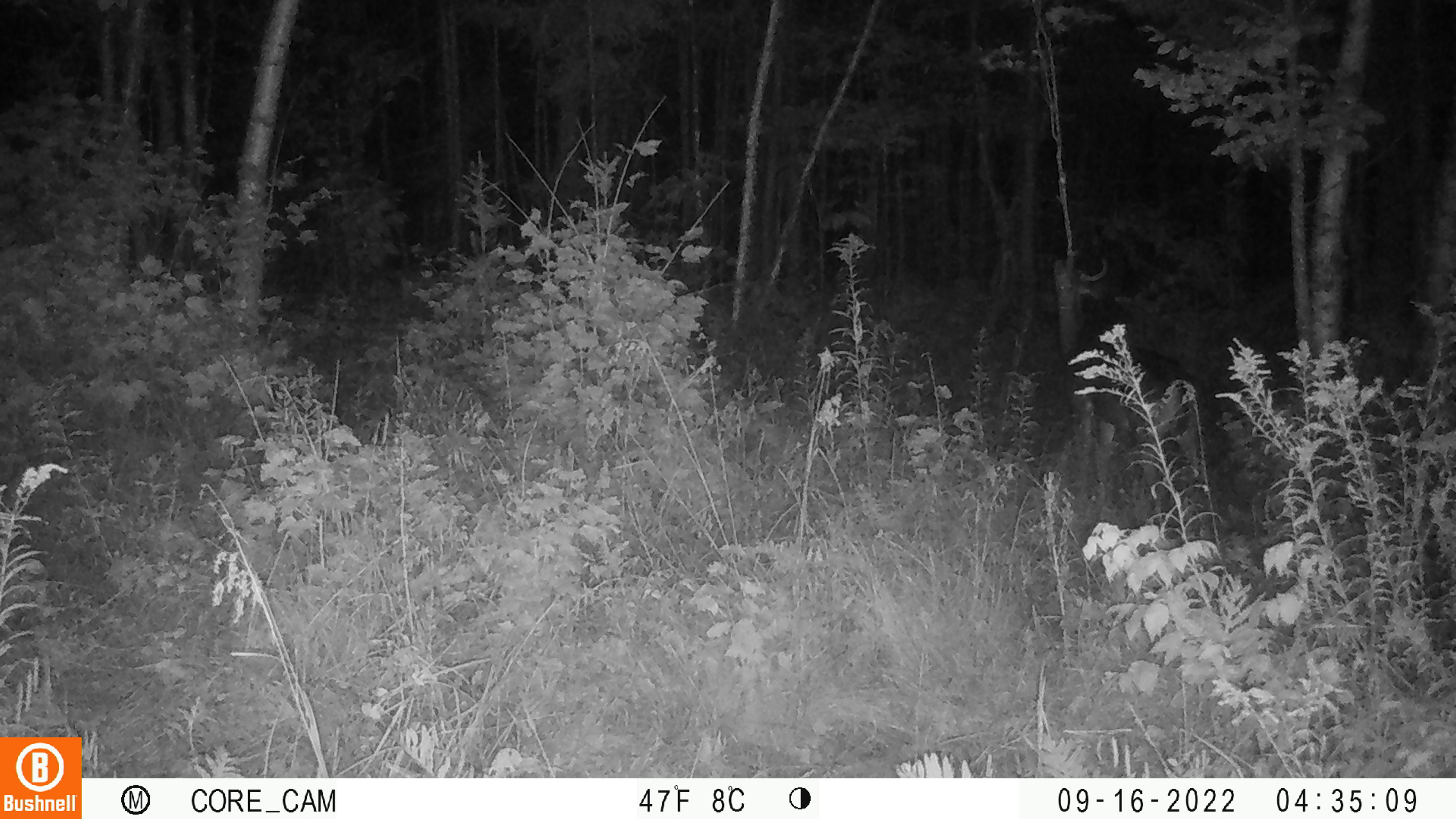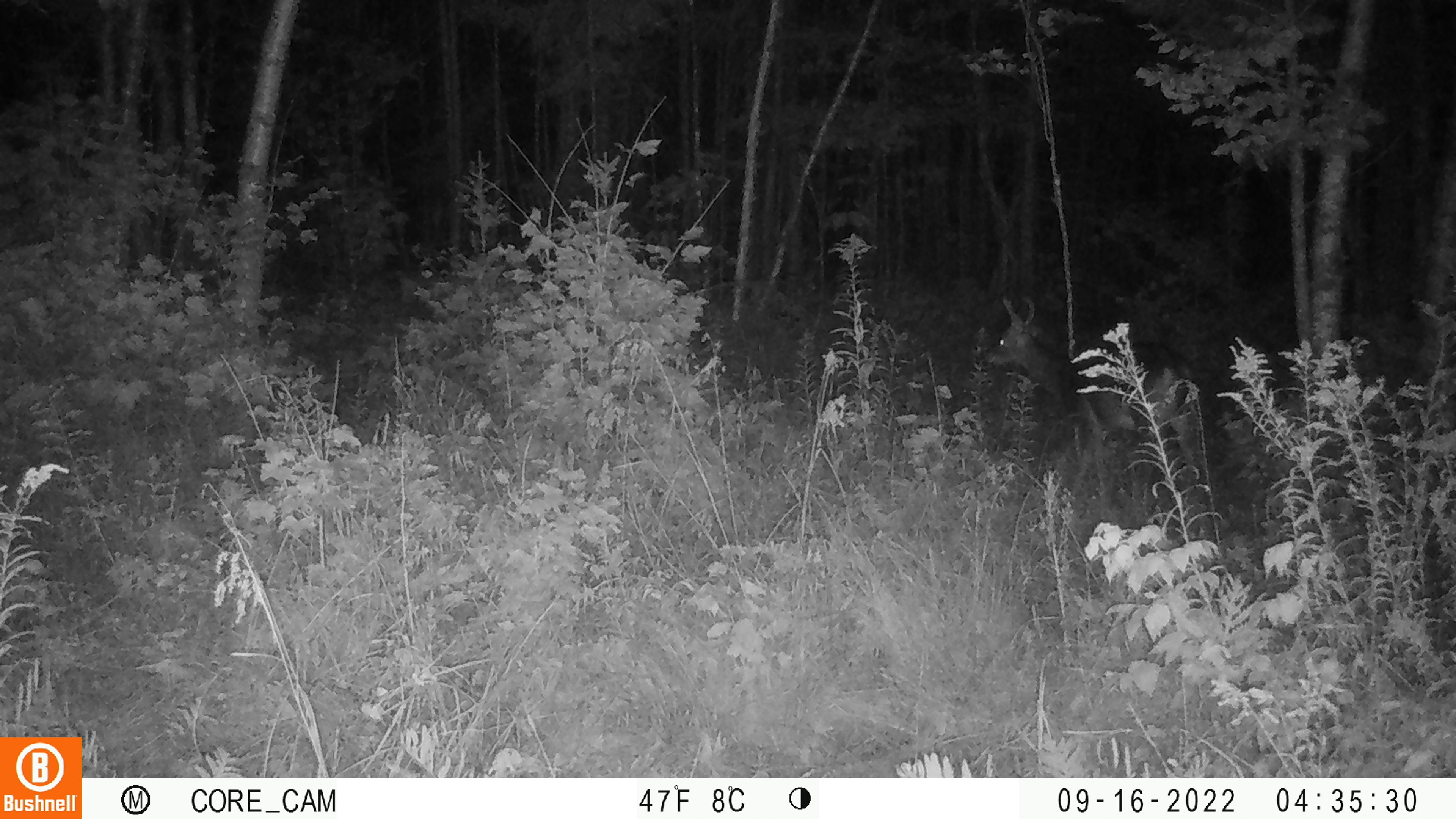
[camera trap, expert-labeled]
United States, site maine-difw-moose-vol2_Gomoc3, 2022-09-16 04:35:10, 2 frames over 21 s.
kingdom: Animalia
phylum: Chordata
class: Mammalia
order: Artiodactyla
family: Cervidae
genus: Odocoileus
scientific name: Odocoileus virginianus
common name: white-tailed deer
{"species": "white-tailed deer (Odocoileus virginianus)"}